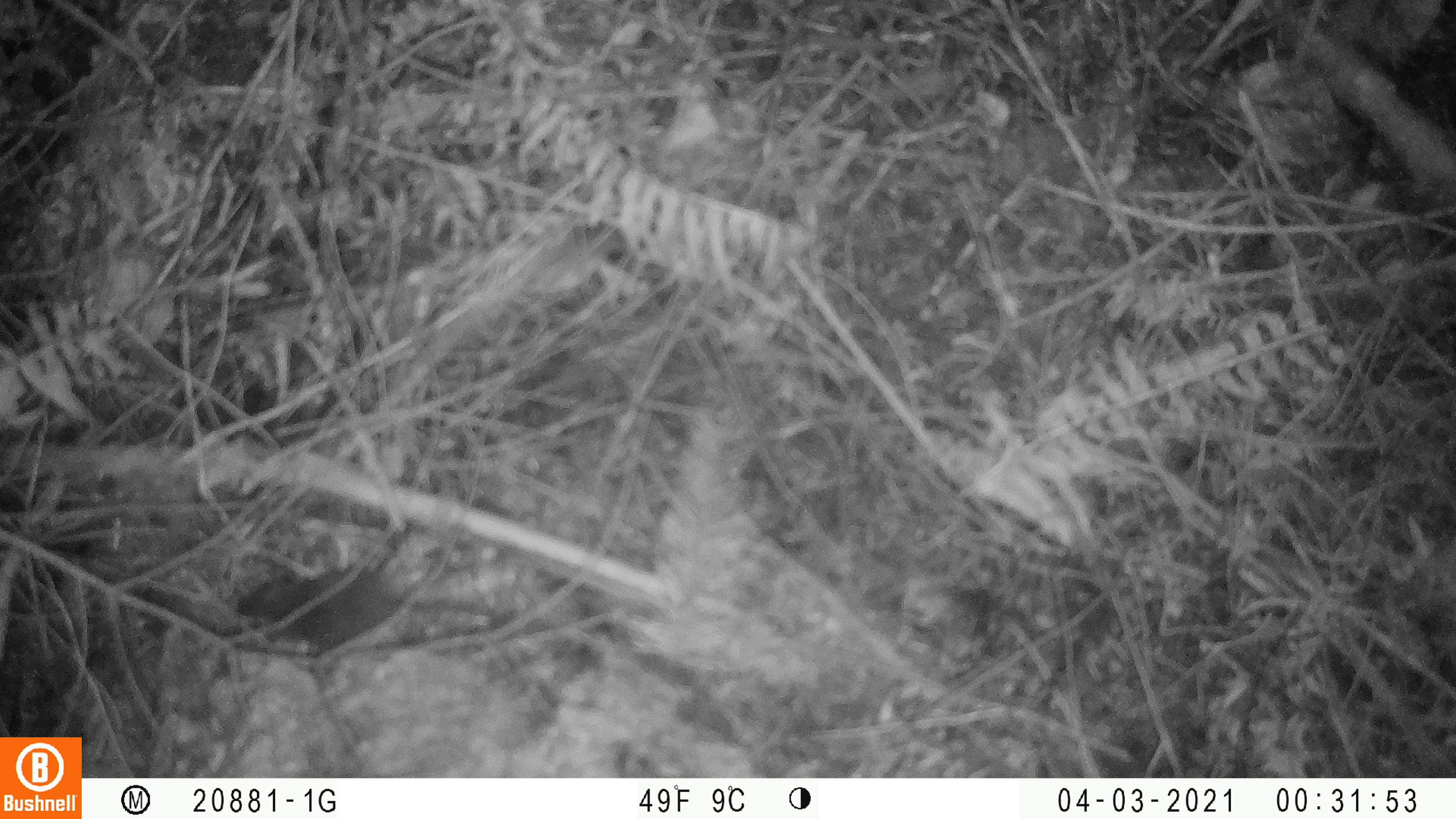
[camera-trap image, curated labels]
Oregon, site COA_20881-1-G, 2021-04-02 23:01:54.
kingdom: Animalia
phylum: Chordata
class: Mammalia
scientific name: Mammalia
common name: small mammal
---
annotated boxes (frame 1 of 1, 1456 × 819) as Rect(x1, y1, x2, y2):
small mammal: Rect(204, 514, 574, 700)